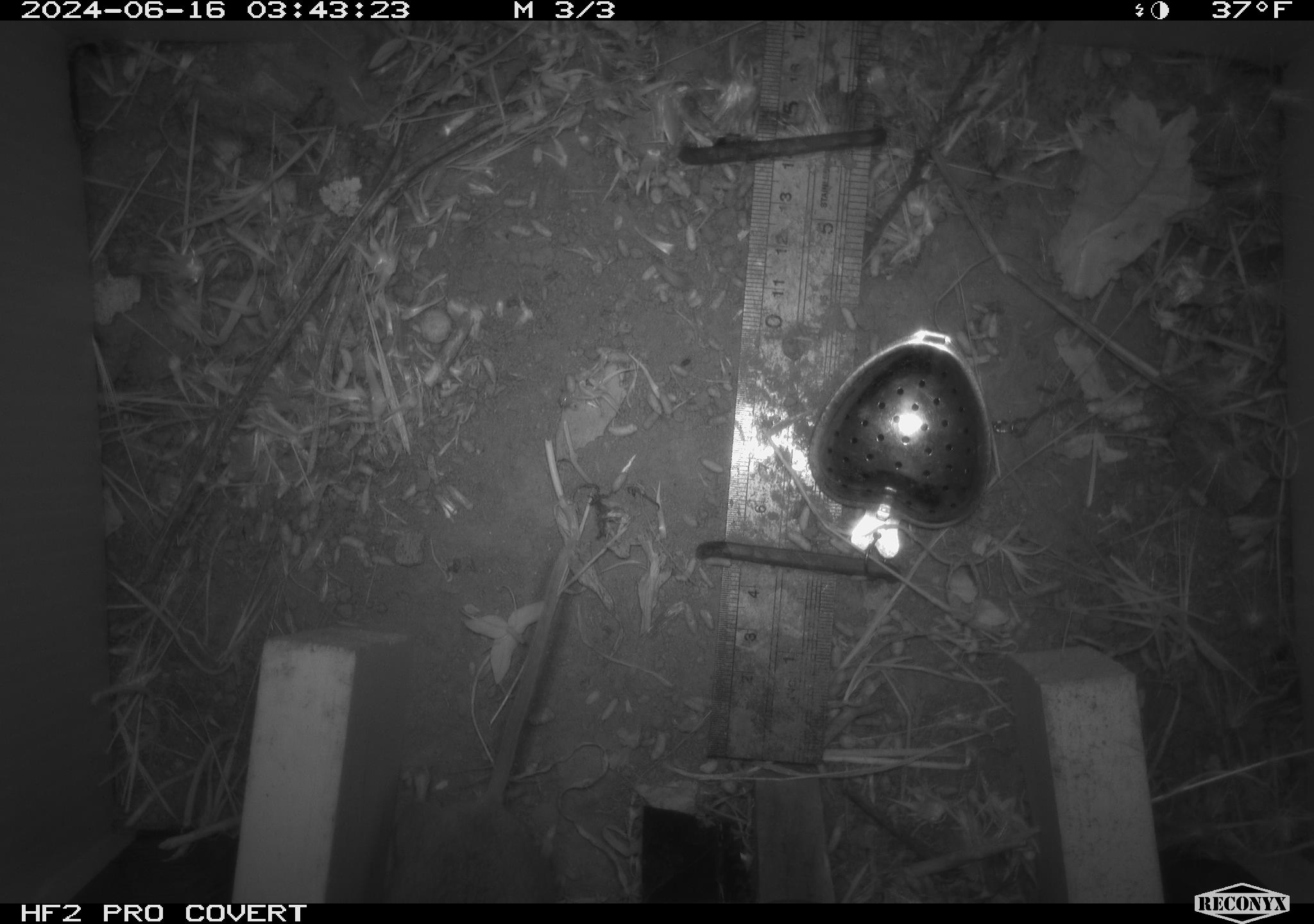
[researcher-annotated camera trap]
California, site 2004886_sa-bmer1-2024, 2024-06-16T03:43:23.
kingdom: Animalia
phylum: Chordata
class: Mammalia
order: Rodentia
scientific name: Rodentia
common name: mouse species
Mouse species (Rodentia).